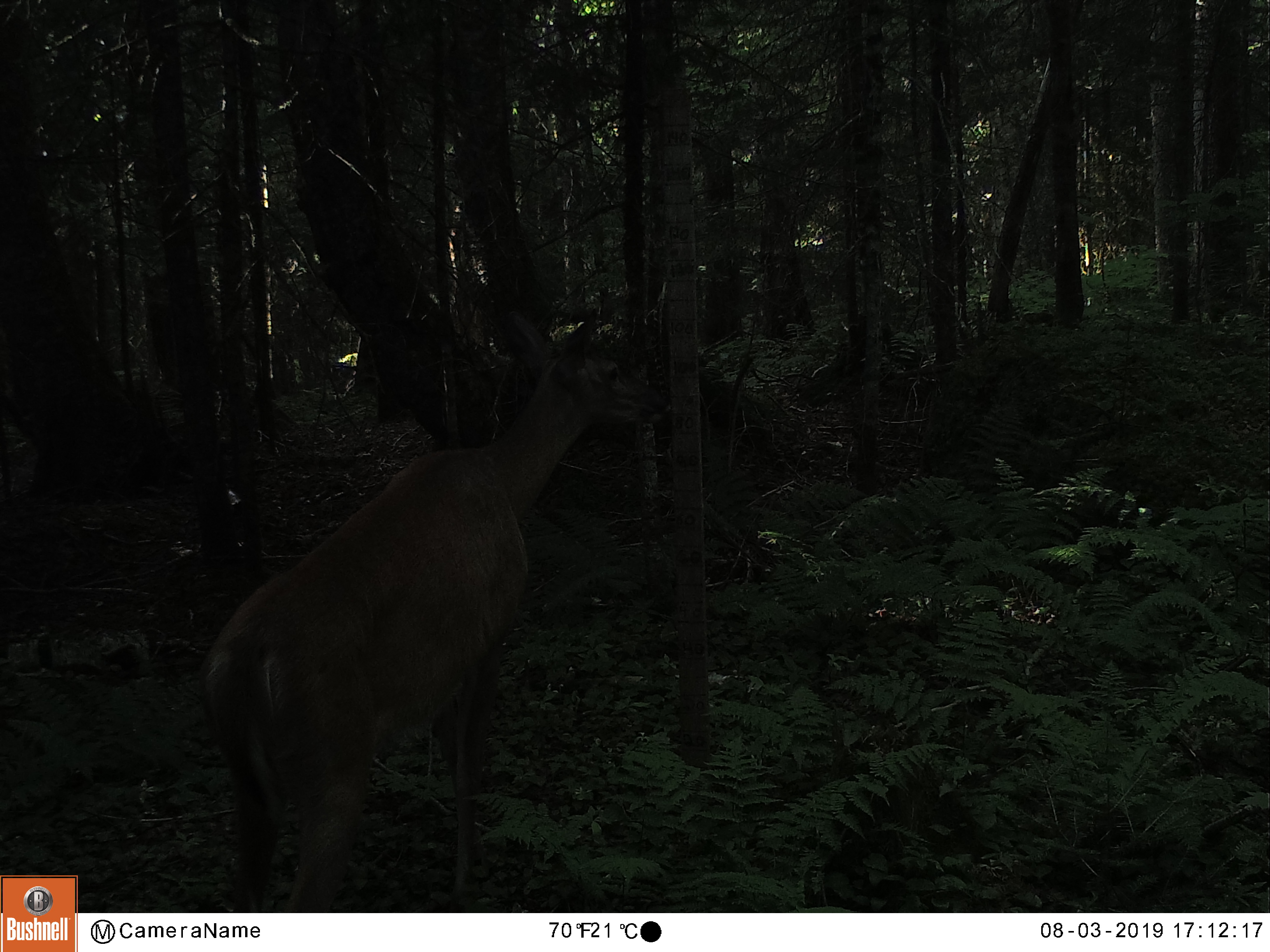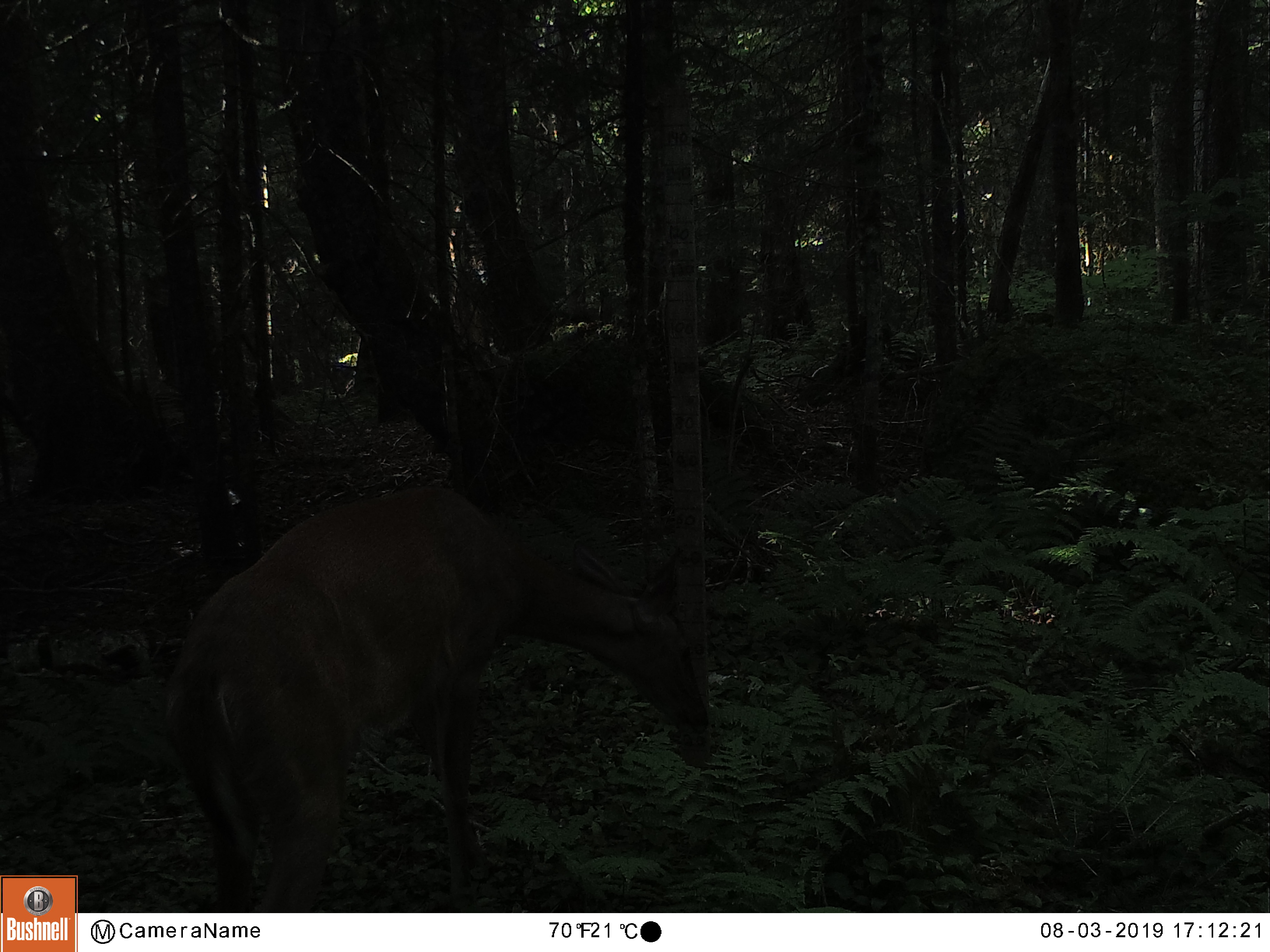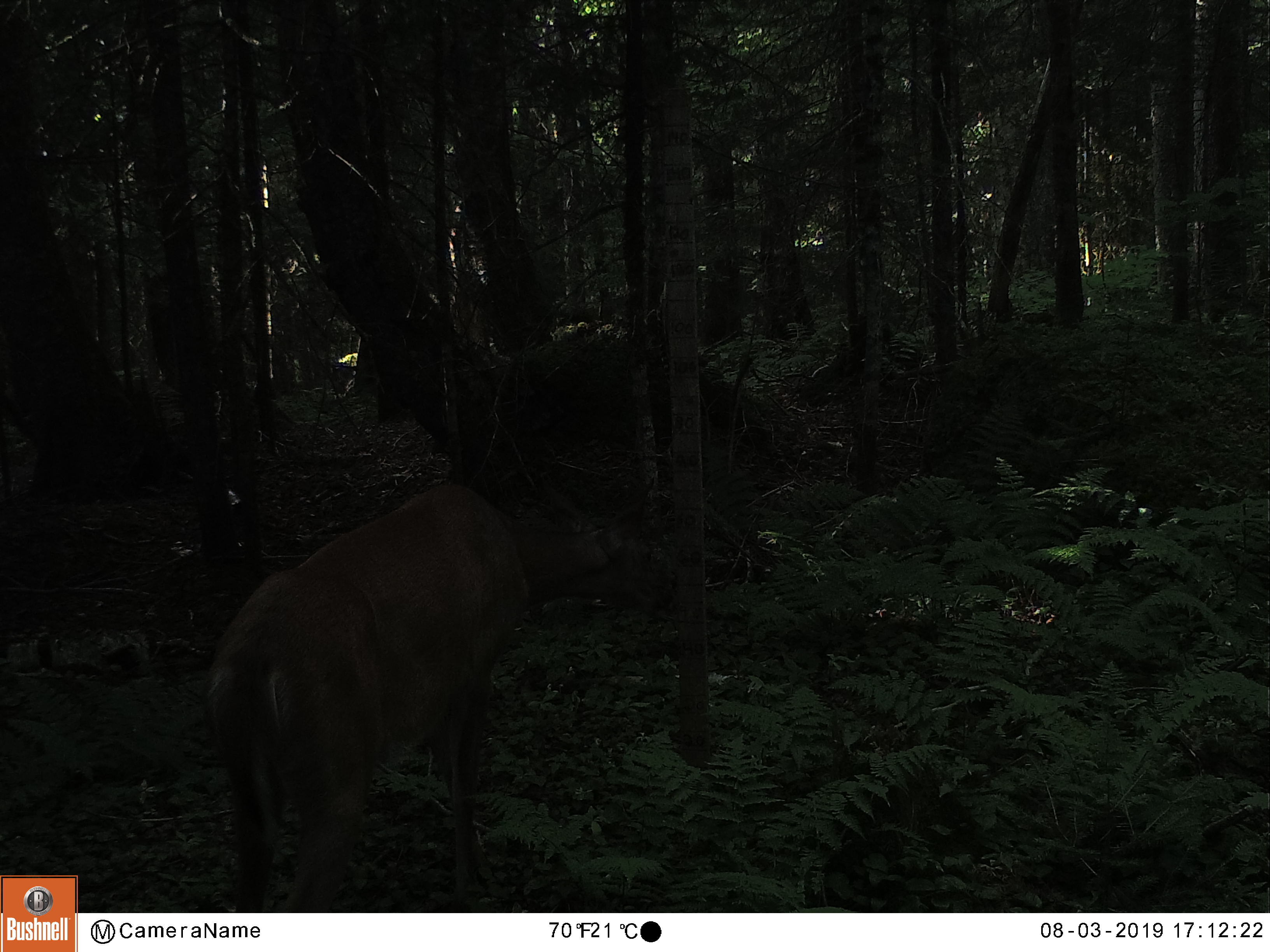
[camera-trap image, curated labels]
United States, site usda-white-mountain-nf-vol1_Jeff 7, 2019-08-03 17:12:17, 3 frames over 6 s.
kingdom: Animalia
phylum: Chordata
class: Mammalia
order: Artiodactyla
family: Cervidae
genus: Odocoileus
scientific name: Odocoileus virginianus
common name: white-tailed deer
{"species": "white-tailed deer (Odocoileus virginianus)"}